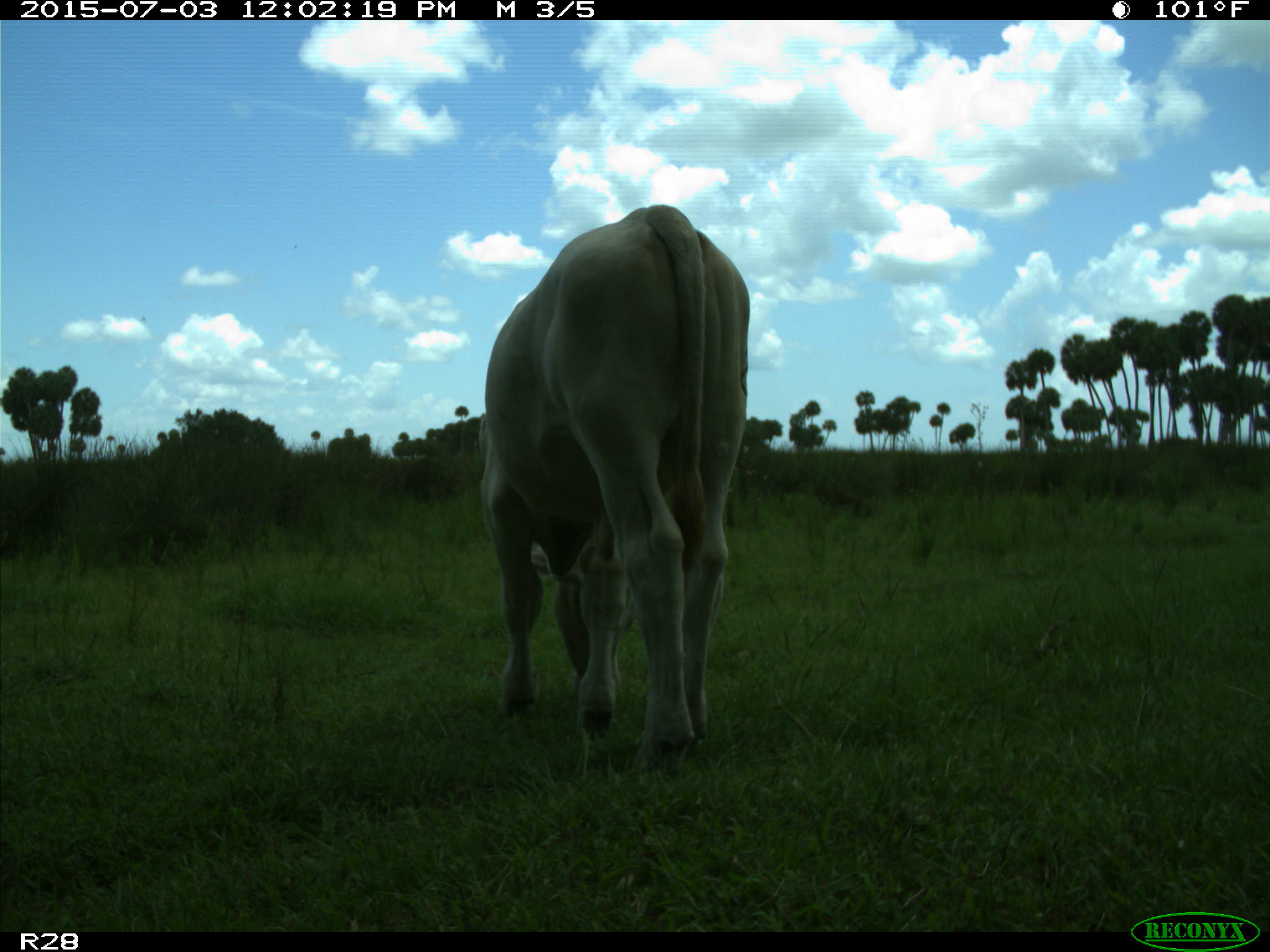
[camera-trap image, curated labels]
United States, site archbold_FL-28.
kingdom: Animalia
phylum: Chordata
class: Mammalia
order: Artiodactyla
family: Bovidae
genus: Bos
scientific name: Bos taurus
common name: domestic cow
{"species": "Bos taurus (domestic cow)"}